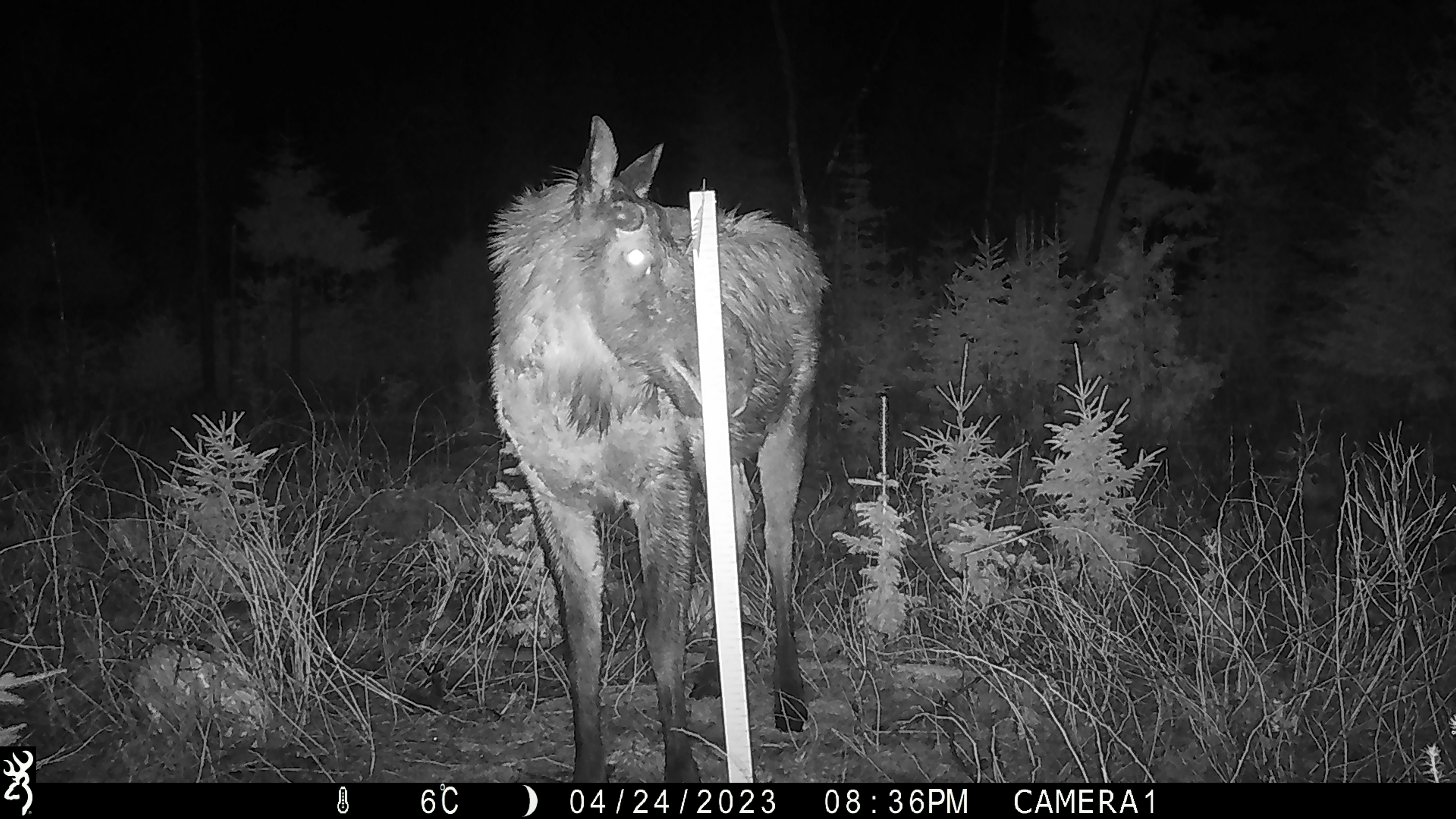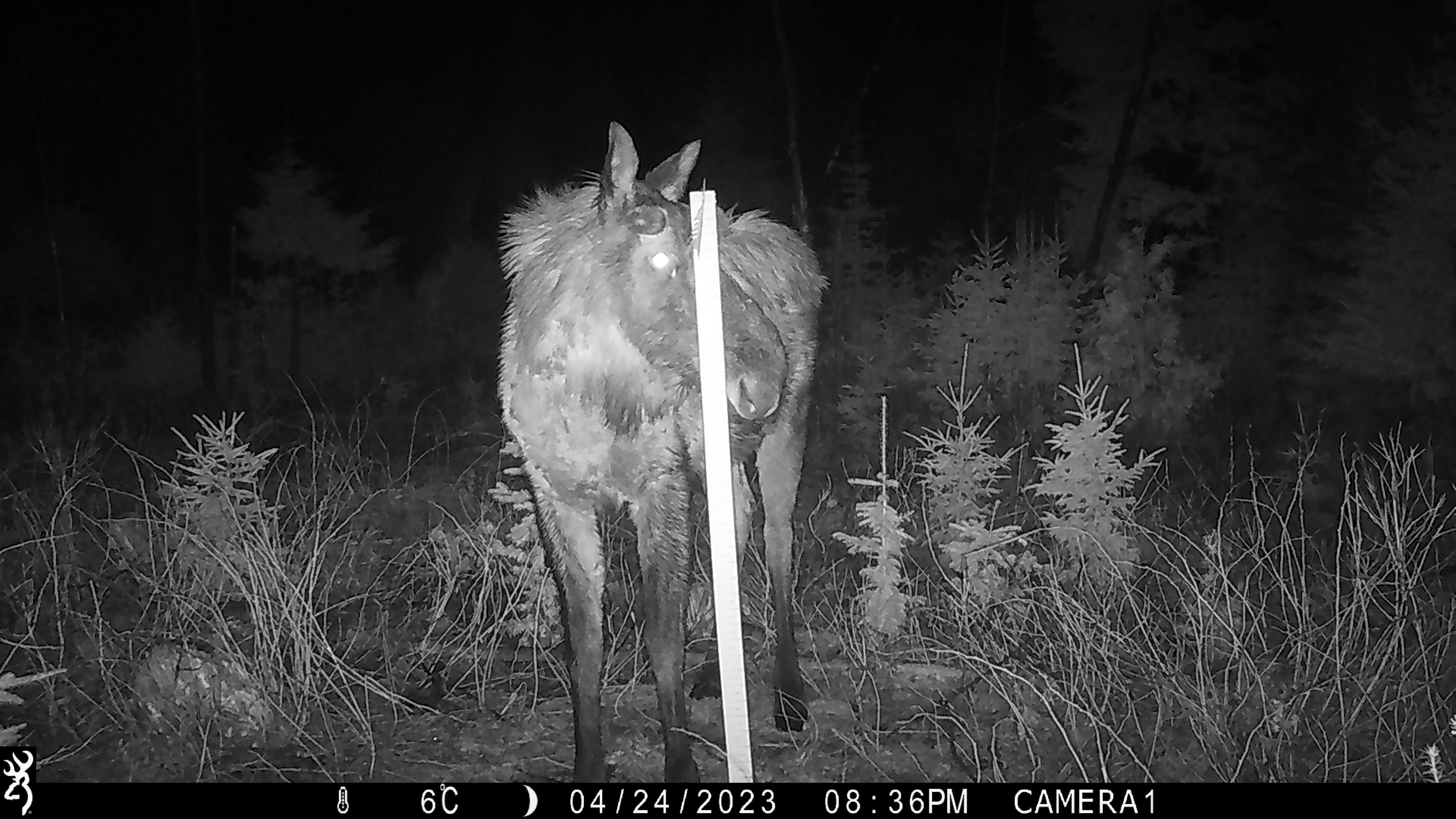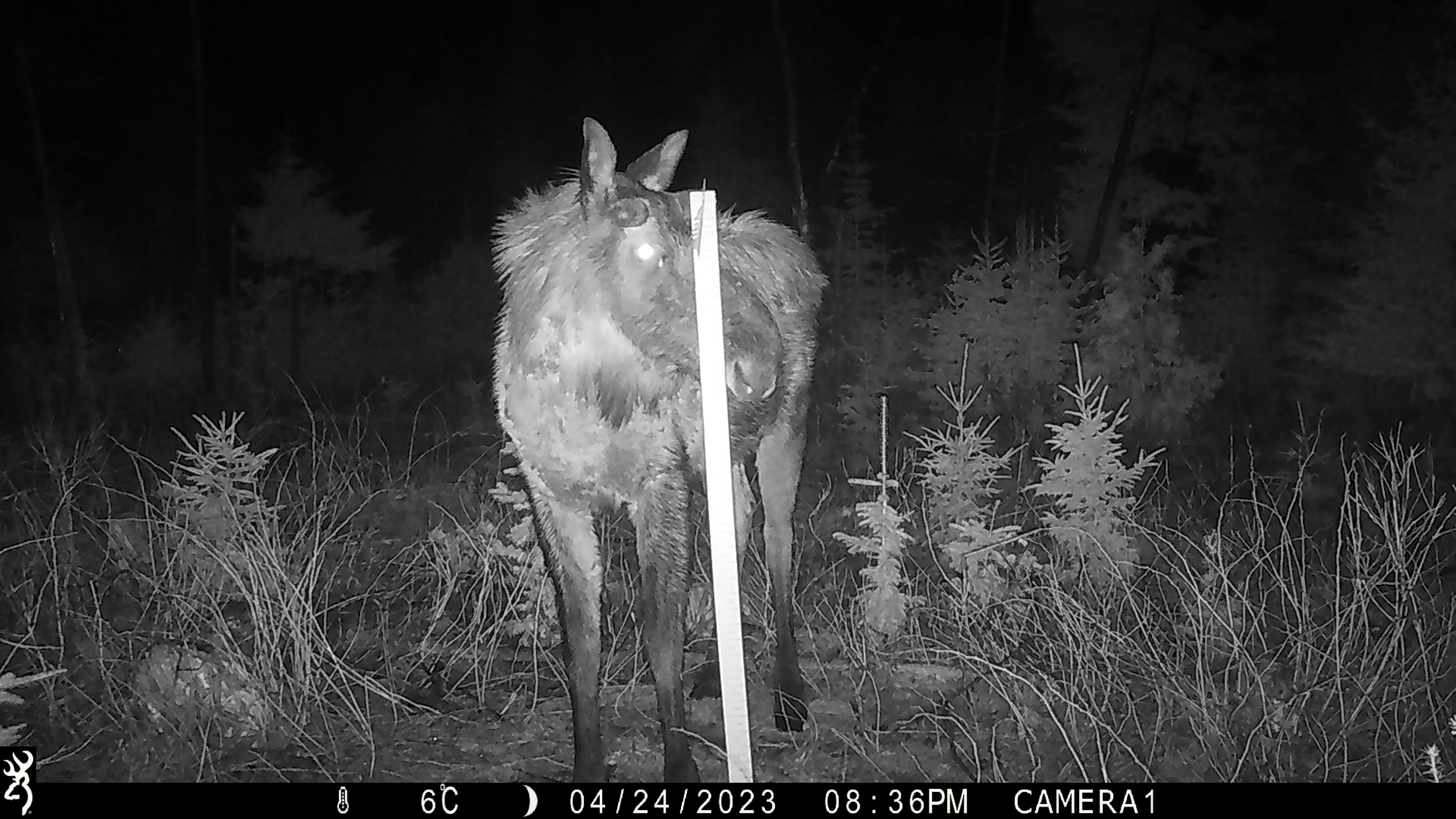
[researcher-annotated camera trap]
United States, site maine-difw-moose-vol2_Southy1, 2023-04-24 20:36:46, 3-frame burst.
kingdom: Animalia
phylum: Chordata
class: Mammalia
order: Artiodactyla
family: Cervidae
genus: Alces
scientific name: Alces alces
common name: moose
Moose (Alces alces).